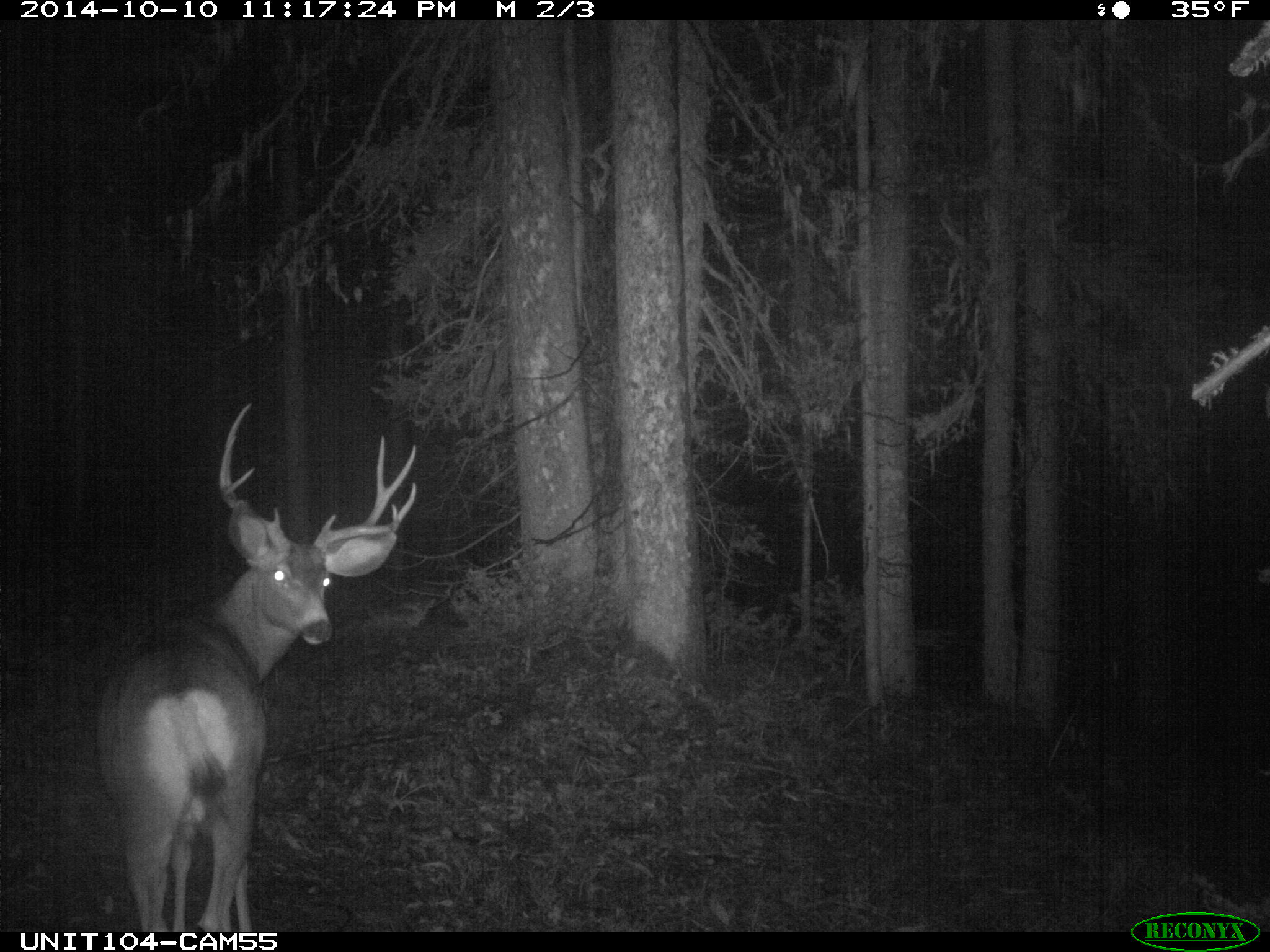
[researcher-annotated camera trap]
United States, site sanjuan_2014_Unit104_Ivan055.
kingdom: Animalia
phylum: Chordata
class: Mammalia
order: Artiodactyla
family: Cervidae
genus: Odocoileus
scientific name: Odocoileus hemionus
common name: mule deer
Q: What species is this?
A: Odocoileus hemionus (mule deer).